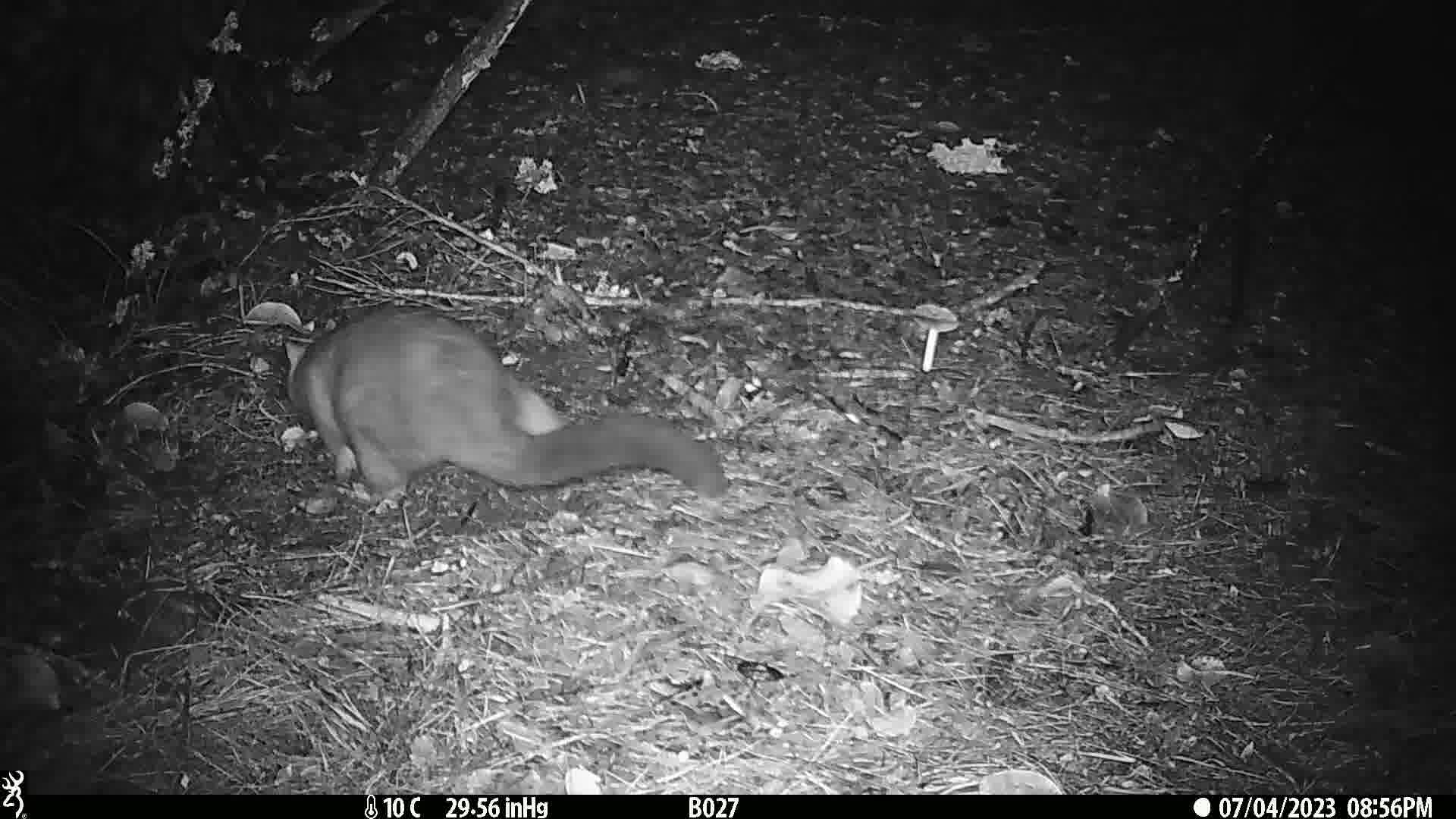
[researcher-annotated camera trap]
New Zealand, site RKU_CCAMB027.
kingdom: Animalia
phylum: Chordata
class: Mammalia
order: Diprotodontia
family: Phalangeridae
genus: Trichosurus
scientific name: Trichosurus vulpecula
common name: common brushtail possum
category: possum